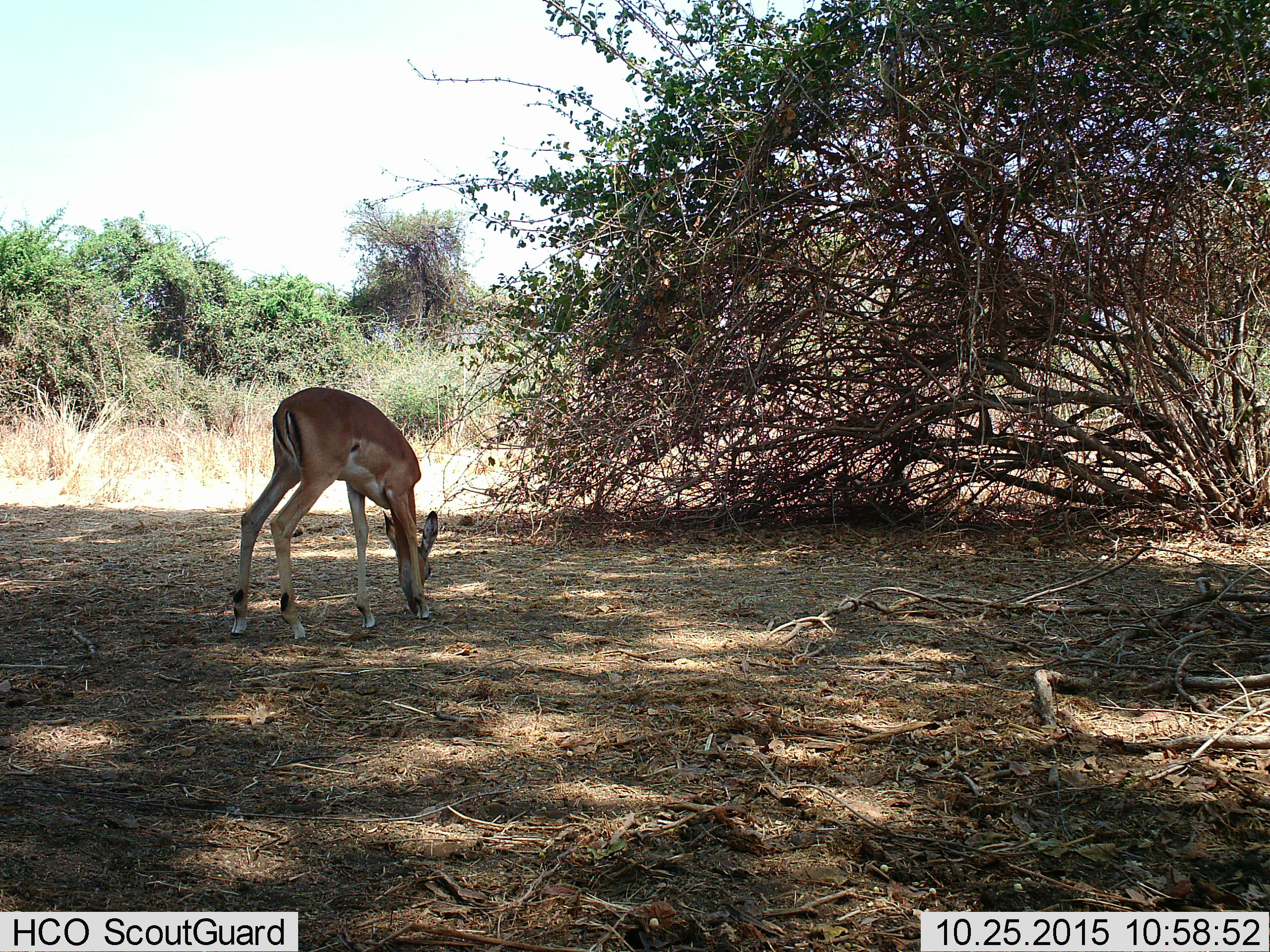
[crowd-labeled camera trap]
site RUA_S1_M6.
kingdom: Animalia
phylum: Chordata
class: Mammalia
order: Artiodactyla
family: Bovidae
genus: Aepyceros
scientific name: Aepyceros melampus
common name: impala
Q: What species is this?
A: Impala (Aepyceros melampus).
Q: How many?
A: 1.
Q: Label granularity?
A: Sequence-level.